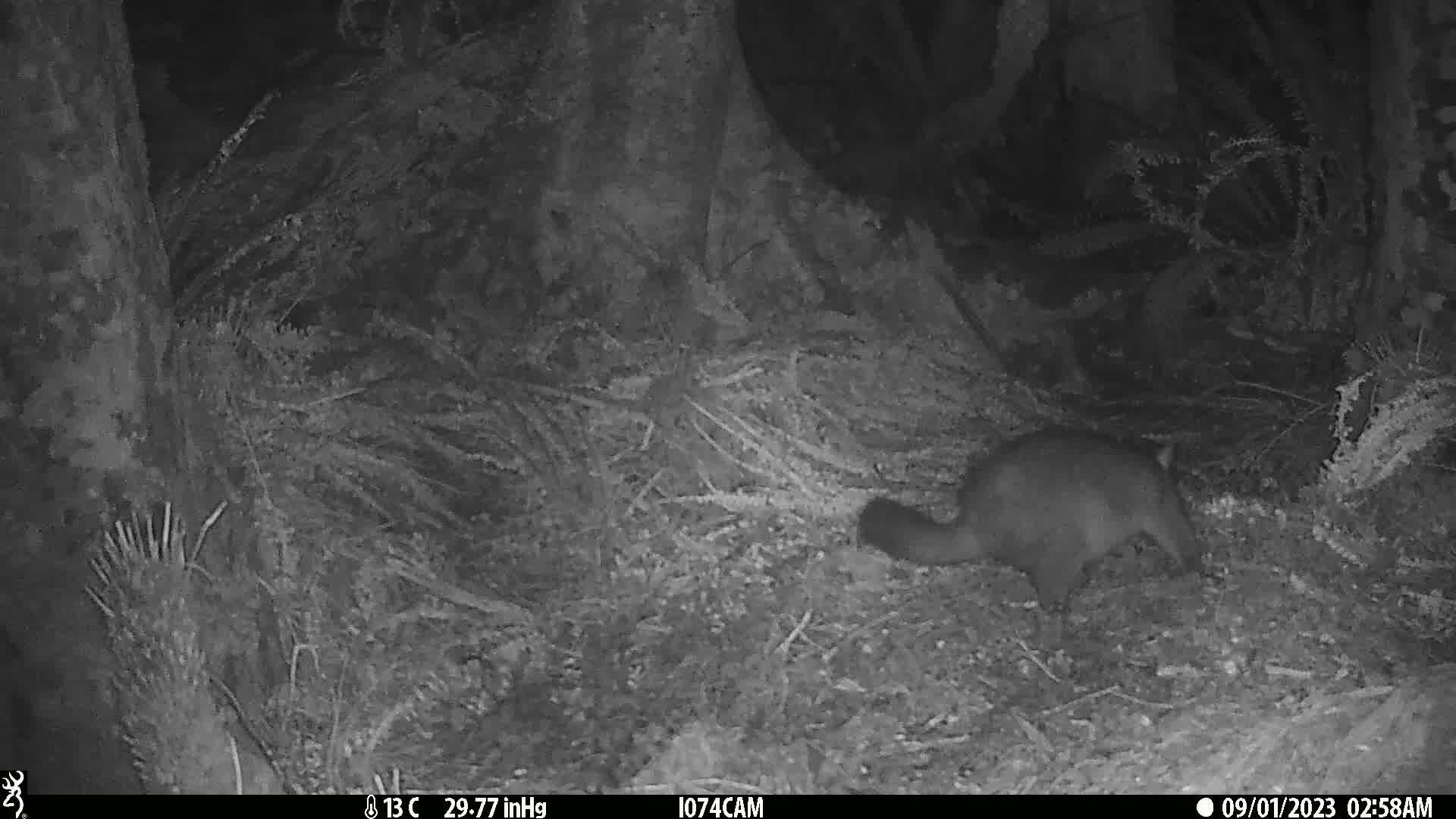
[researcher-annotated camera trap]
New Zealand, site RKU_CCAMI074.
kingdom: Animalia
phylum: Chordata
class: Mammalia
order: Diprotodontia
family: Phalangeridae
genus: Trichosurus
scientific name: Trichosurus vulpecula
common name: common brushtail possum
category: possum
Possum (common brushtail possum) (Trichosurus vulpecula).